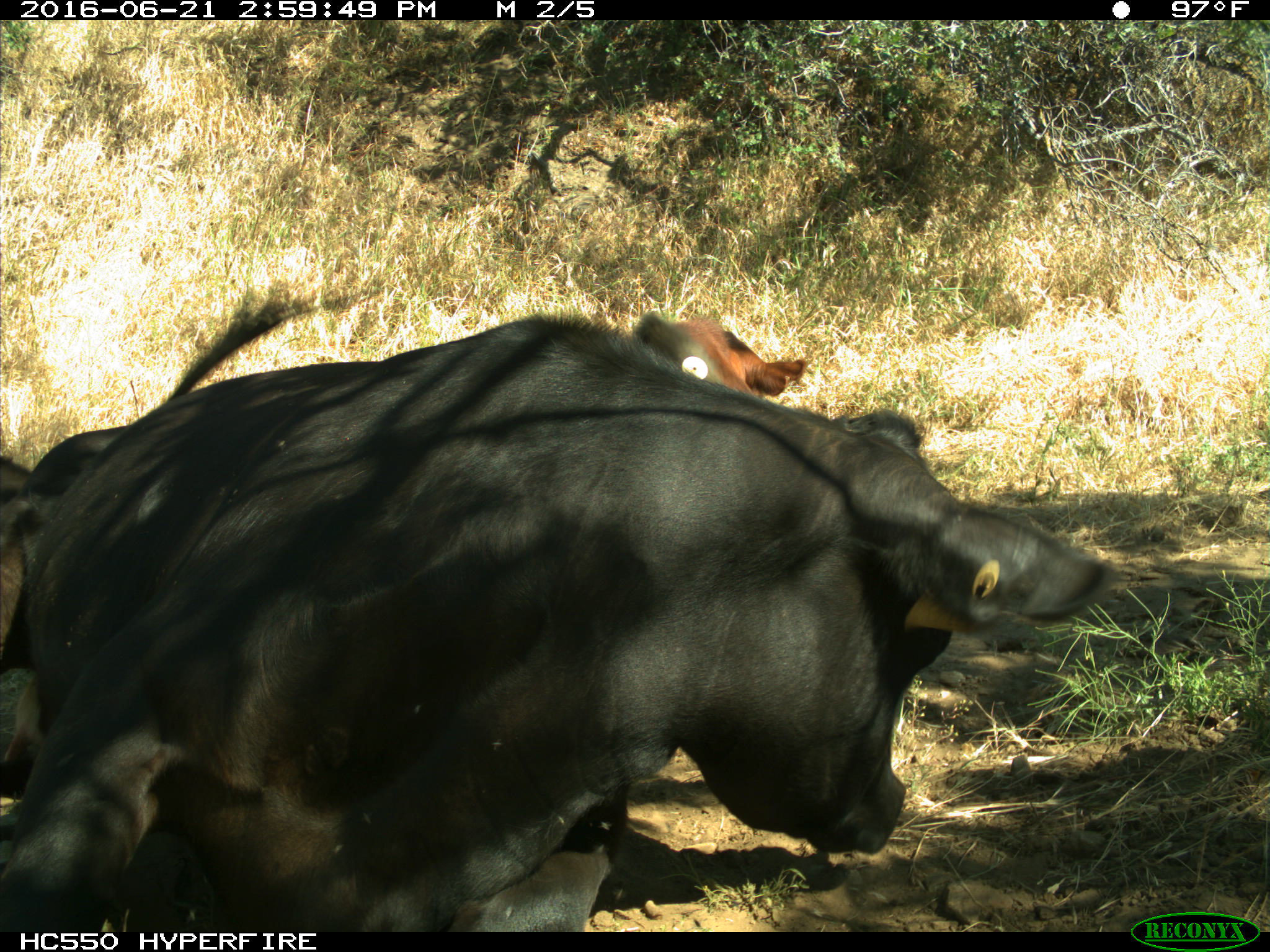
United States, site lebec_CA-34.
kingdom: Animalia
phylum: Chordata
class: Mammalia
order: Artiodactyla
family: Bovidae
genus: Bos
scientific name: Bos taurus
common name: domestic cow